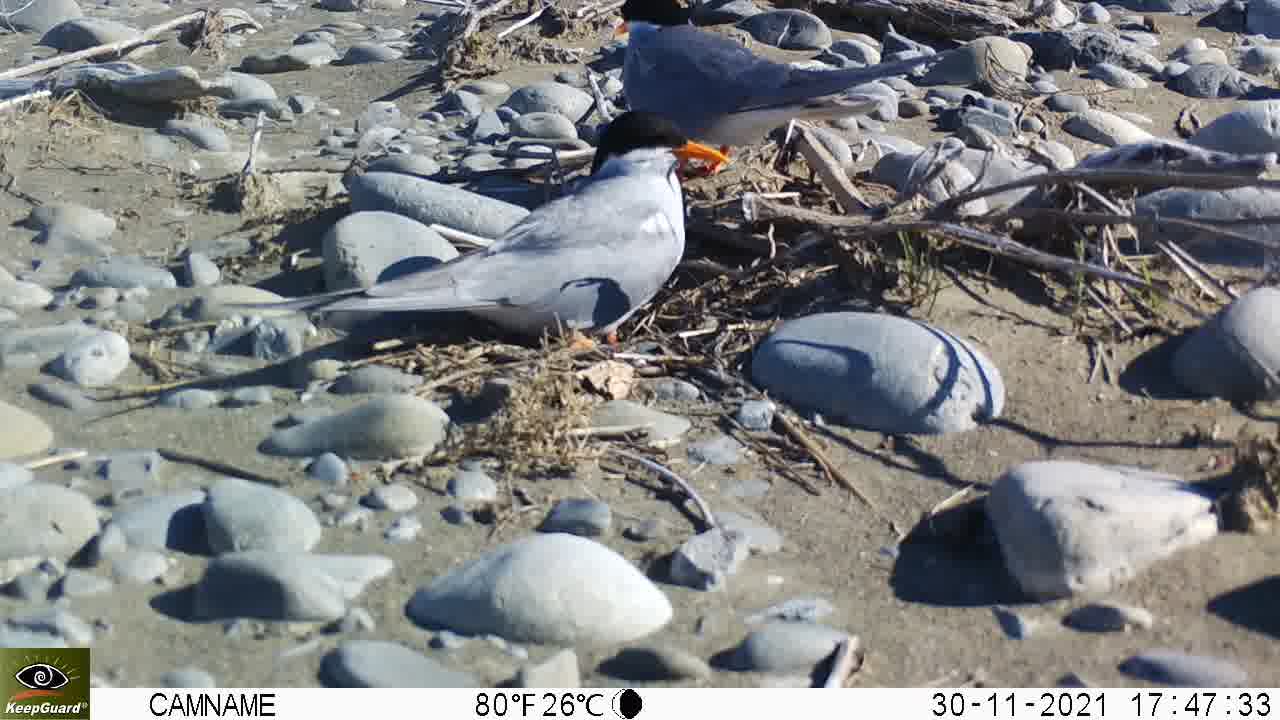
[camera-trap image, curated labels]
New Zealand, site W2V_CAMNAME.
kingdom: Animalia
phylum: Chordata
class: Aves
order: Charadriiformes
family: Laridae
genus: Chlidonias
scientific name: Chlidonias albostriatus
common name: black-fronted tern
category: black fronted tern